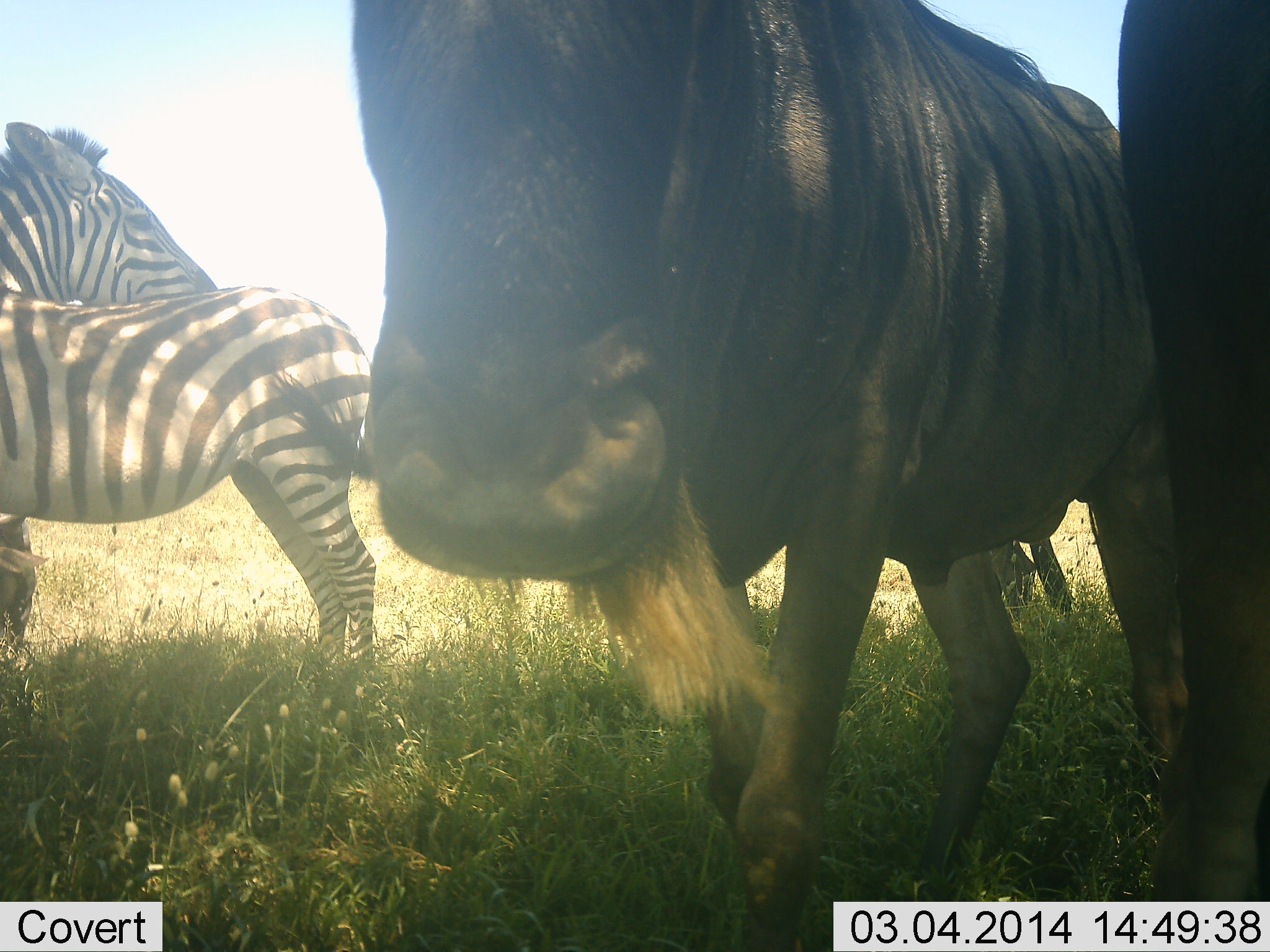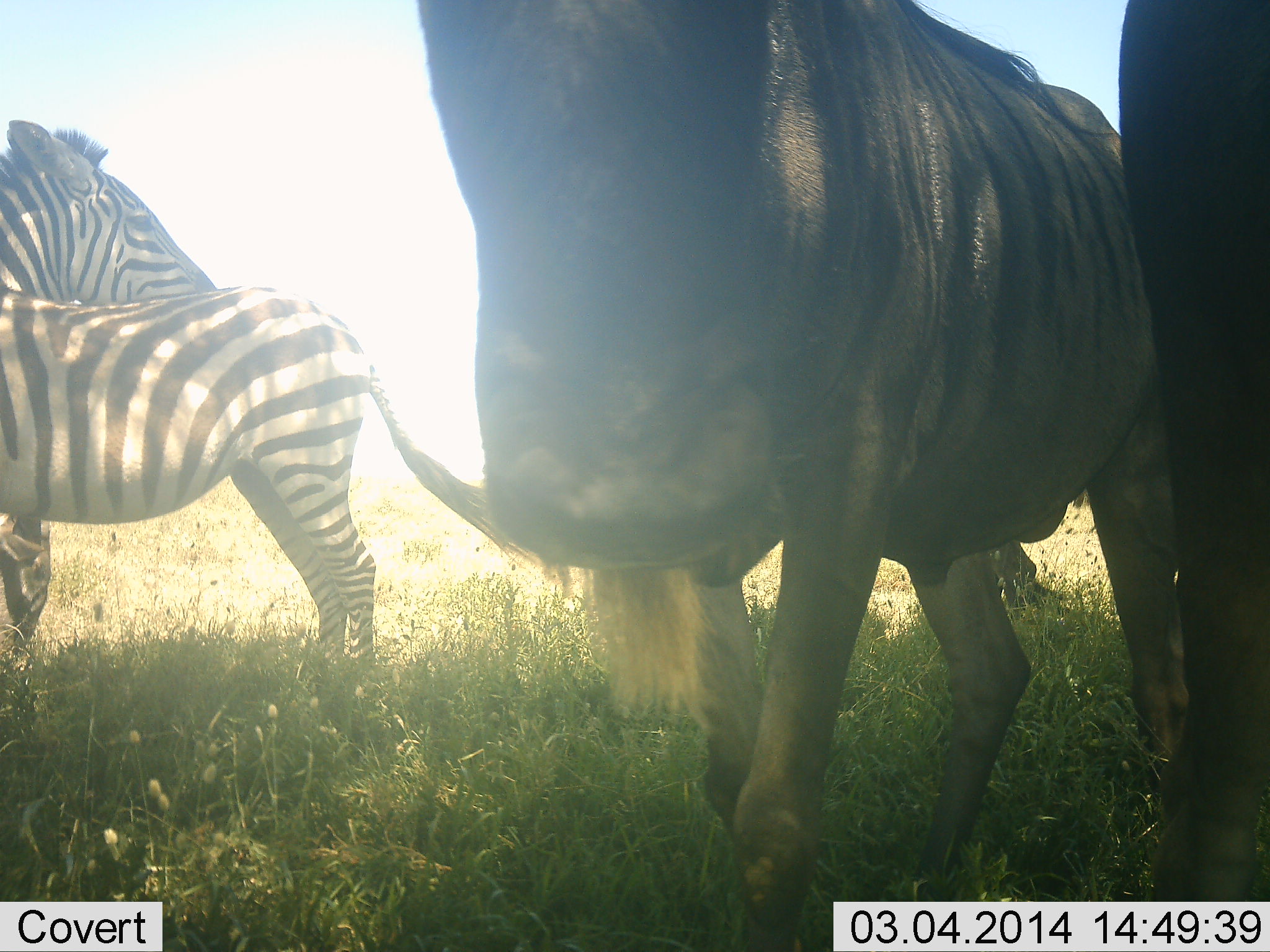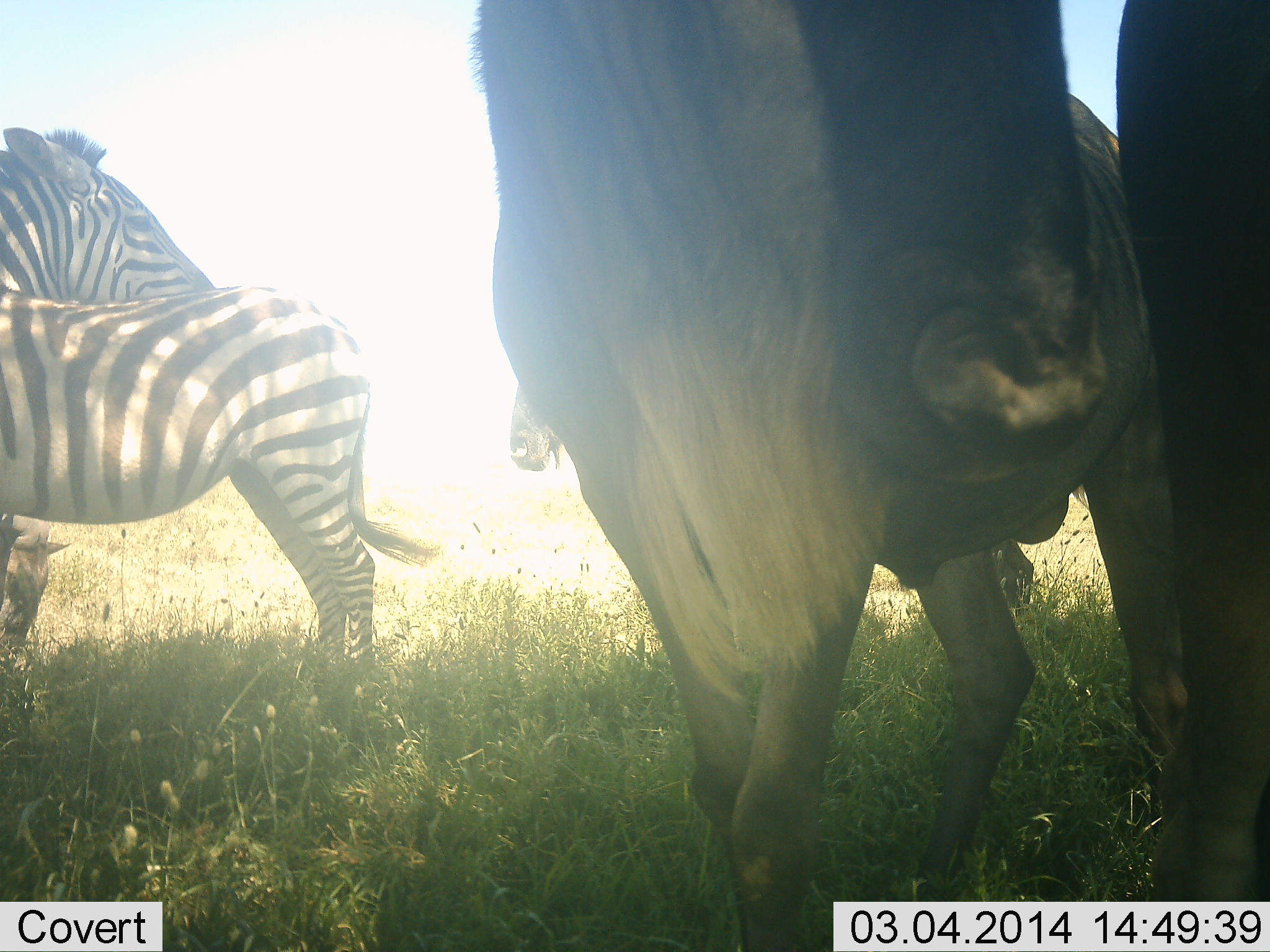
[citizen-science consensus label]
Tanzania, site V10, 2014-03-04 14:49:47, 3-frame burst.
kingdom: Animalia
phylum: Chordata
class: Mammalia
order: Artiodactyla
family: Bovidae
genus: Connochaetes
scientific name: Connochaetes taurinus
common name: blue wildebeest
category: wildebeest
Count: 2.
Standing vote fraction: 91%.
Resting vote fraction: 0%.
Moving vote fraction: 18%.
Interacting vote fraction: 9%.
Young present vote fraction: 0%.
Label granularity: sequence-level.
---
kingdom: Animalia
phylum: Chordata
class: Mammalia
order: Perissodactyla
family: Equidae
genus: Equus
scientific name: Equus quagga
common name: plains zebra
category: zebra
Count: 2.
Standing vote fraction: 92%.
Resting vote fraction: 0%.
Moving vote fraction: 8%.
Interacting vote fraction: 8%.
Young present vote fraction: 0%.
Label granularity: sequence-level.